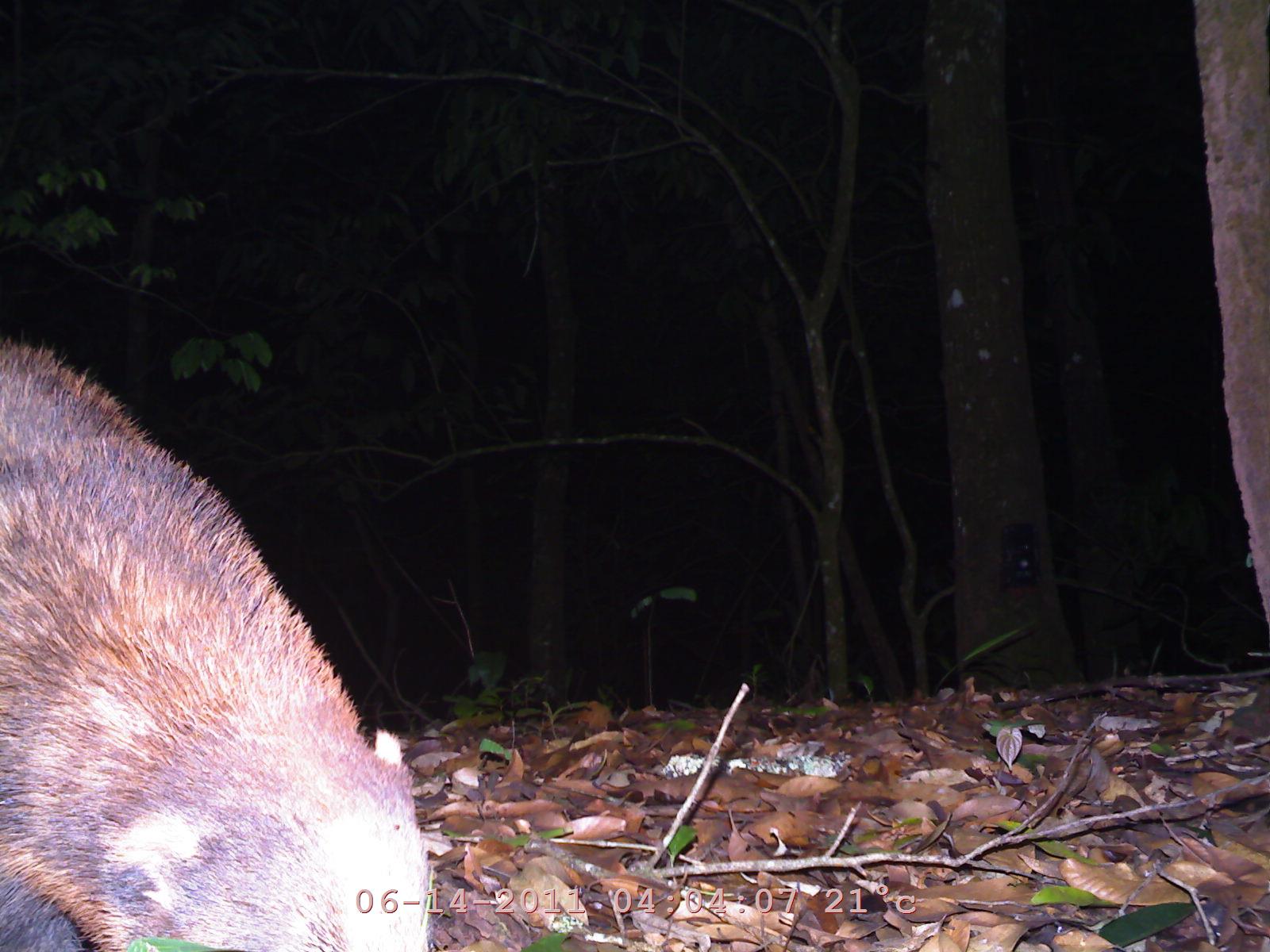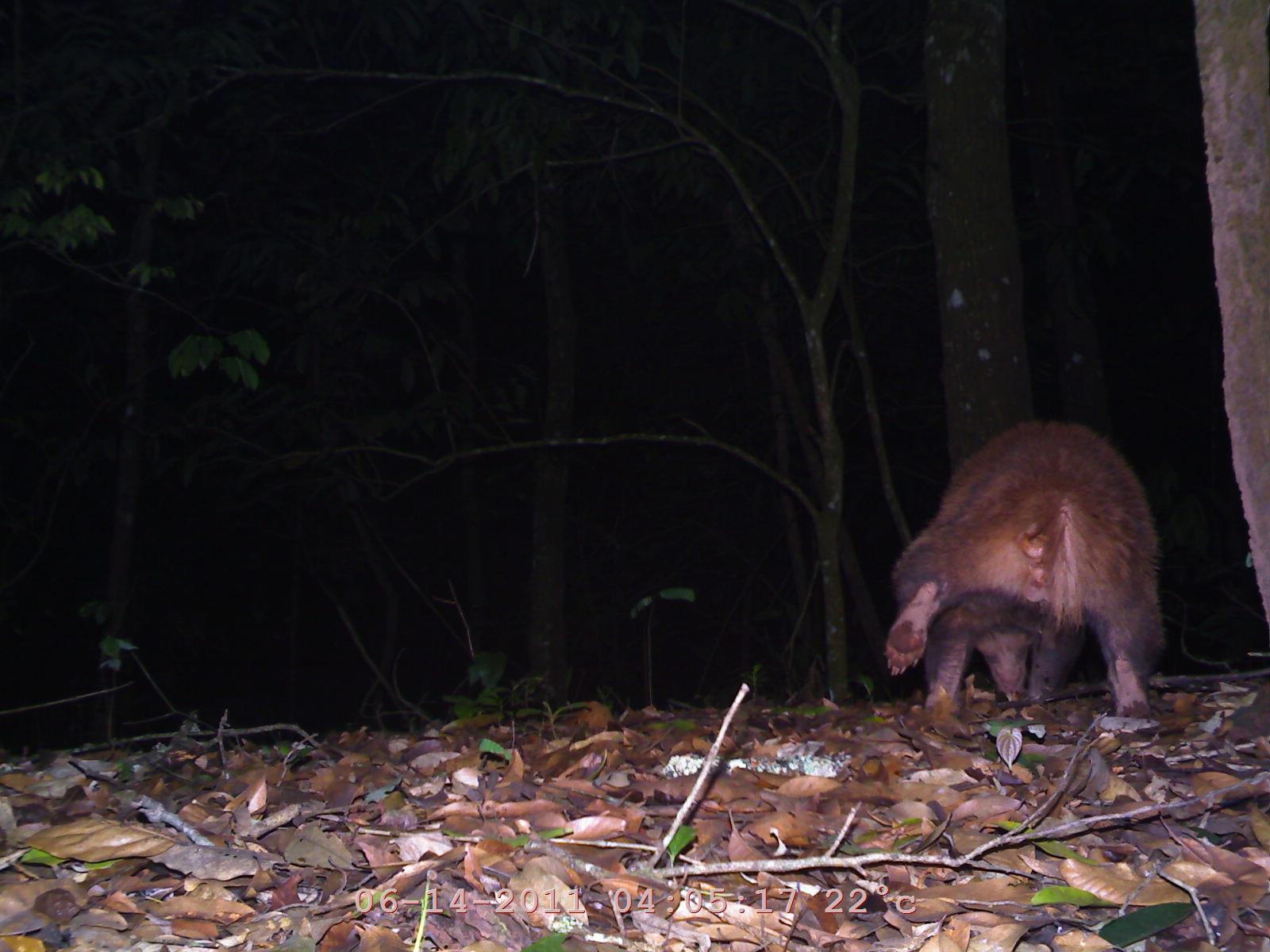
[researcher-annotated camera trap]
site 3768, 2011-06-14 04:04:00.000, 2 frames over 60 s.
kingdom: Animalia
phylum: Chordata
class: Mammalia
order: Carnivora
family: Mustelidae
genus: Arctonyx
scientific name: Arctonyx collaris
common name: greater hog badger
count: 1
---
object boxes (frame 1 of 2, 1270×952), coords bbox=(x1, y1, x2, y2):
arctonyx collaris: bbox=(0, 336, 435, 952)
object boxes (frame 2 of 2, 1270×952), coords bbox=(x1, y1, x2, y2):
arctonyx collaris: bbox=(884, 420, 1168, 718)